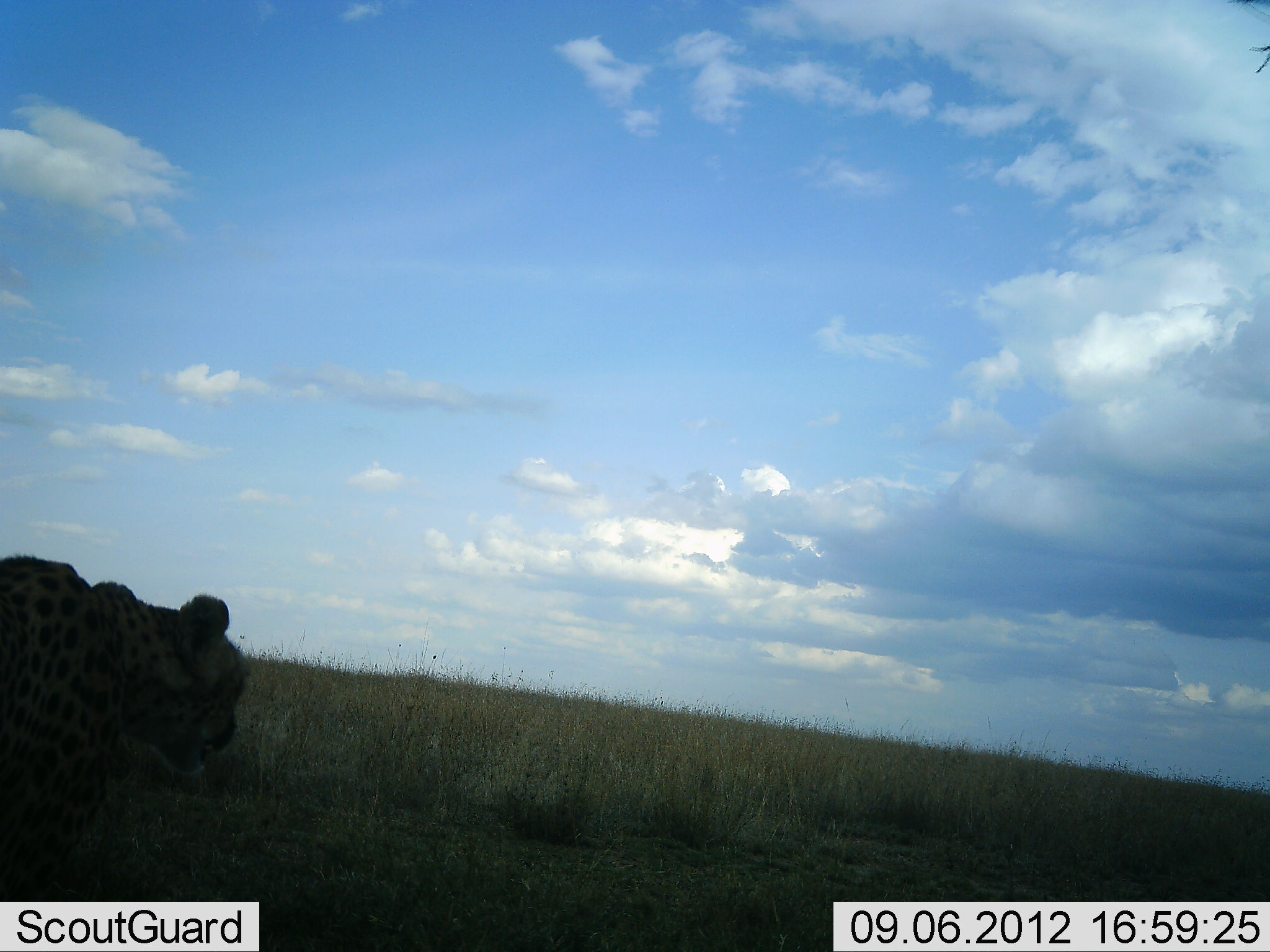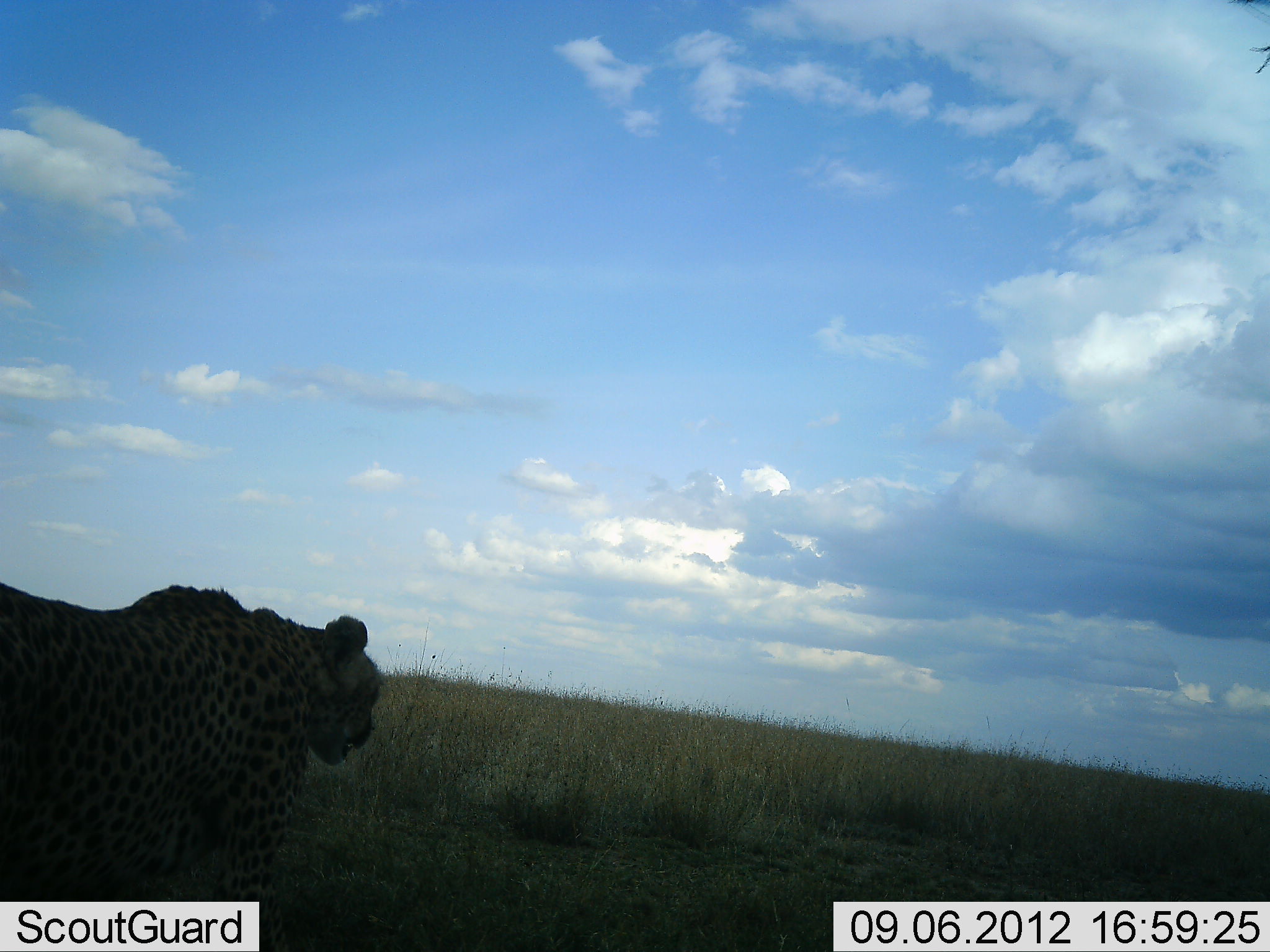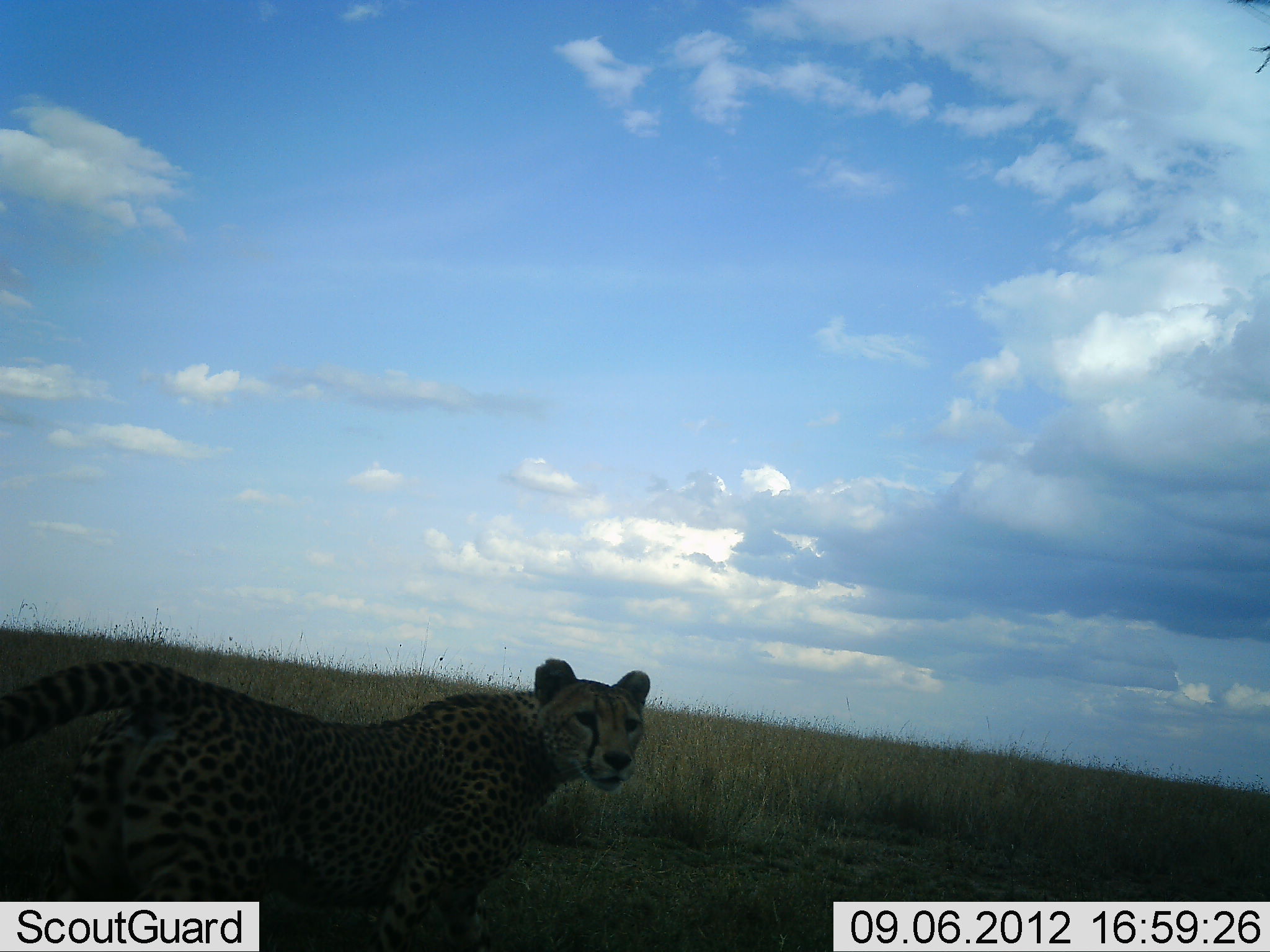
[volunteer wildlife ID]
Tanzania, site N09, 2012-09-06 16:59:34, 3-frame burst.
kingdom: Animalia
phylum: Chordata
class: Mammalia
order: Carnivora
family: Felidae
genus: Acinonyx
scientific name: Acinonyx jubatus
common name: cheetah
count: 1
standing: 0%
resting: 0%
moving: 100%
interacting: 0%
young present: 0%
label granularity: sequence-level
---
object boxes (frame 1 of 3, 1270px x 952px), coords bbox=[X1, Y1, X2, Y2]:
animal: bbox=[0, 556, 246, 903]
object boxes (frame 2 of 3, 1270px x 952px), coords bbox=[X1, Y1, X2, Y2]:
animal: bbox=[1, 583, 383, 952]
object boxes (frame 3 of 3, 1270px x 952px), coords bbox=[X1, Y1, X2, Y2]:
animal: bbox=[1, 658, 651, 952]